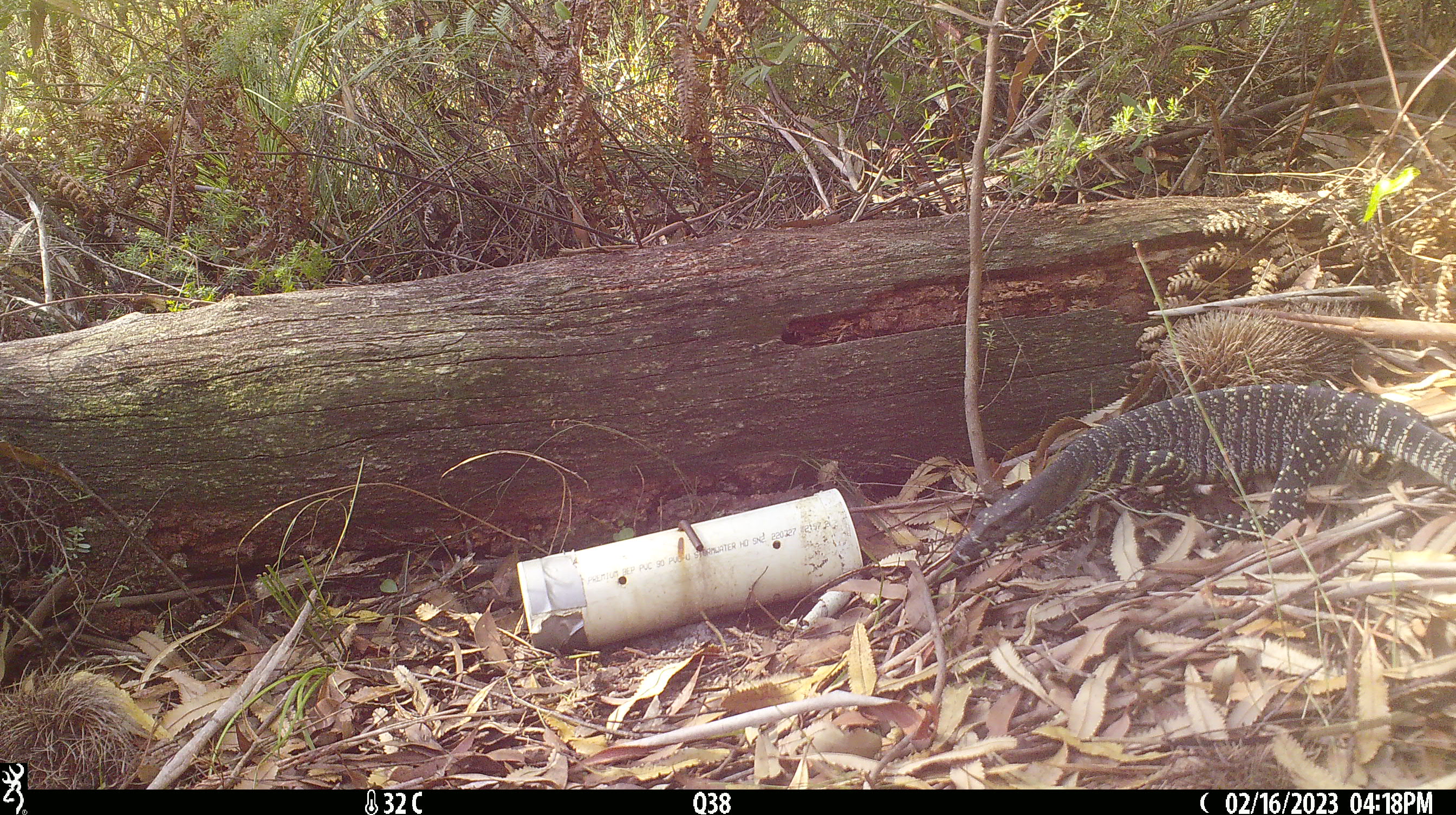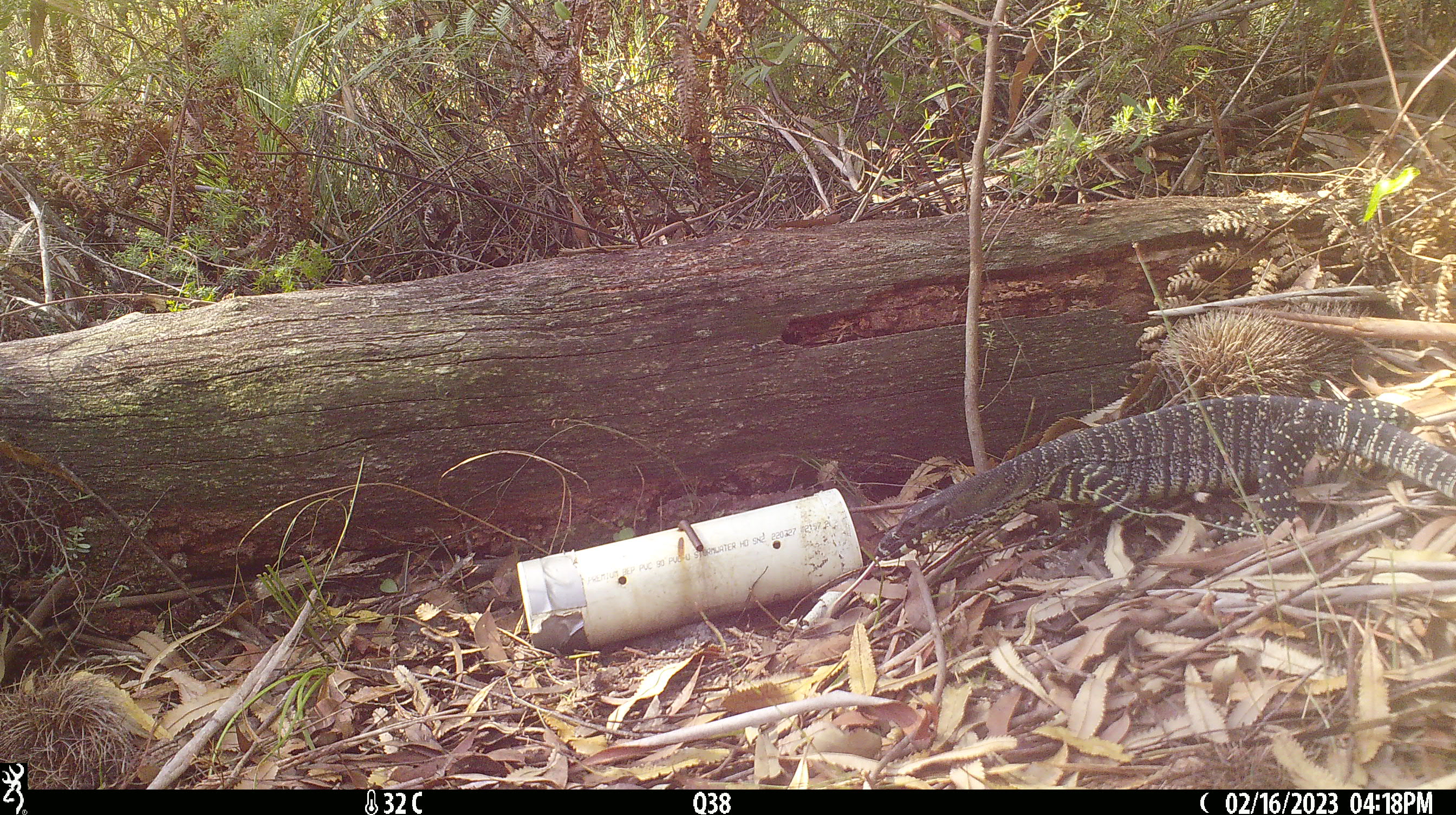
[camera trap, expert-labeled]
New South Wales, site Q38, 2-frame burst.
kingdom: Animalia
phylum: Chordata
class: Reptilia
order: Squamata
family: Varanidae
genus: Varanus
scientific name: Varanus varius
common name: lace monitor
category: goanna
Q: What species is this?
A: Goanna (lace monitor) (Varanus varius).